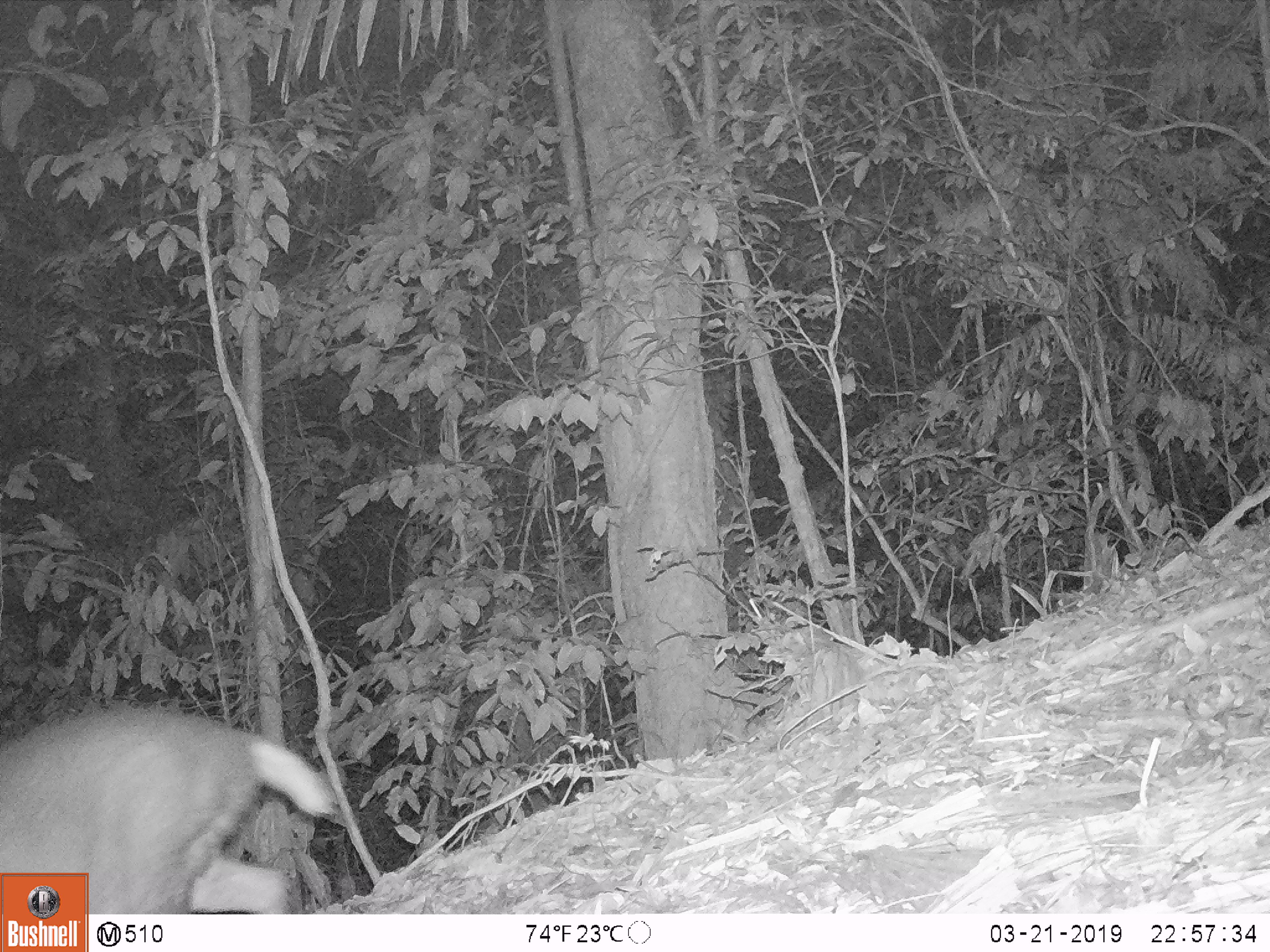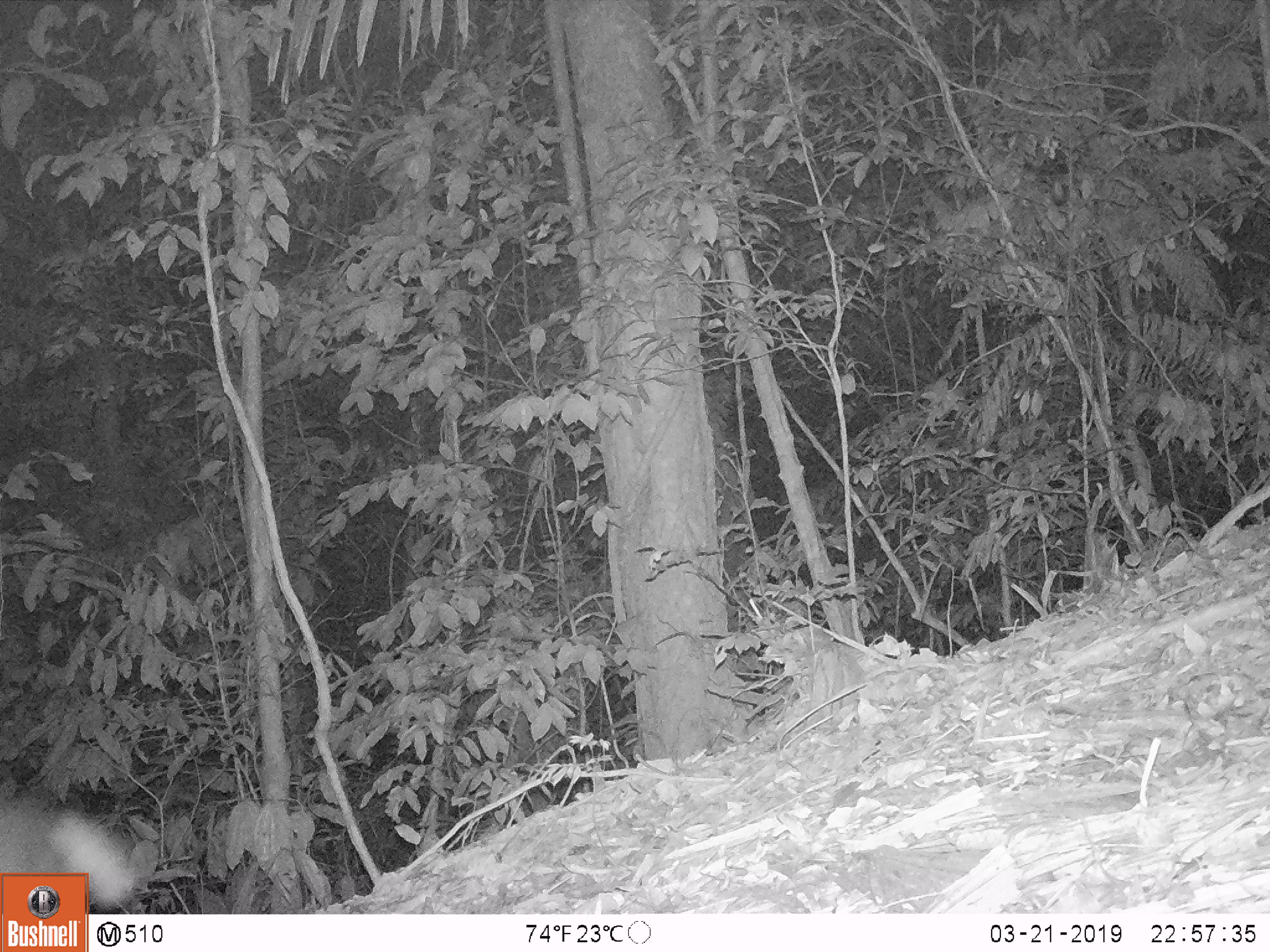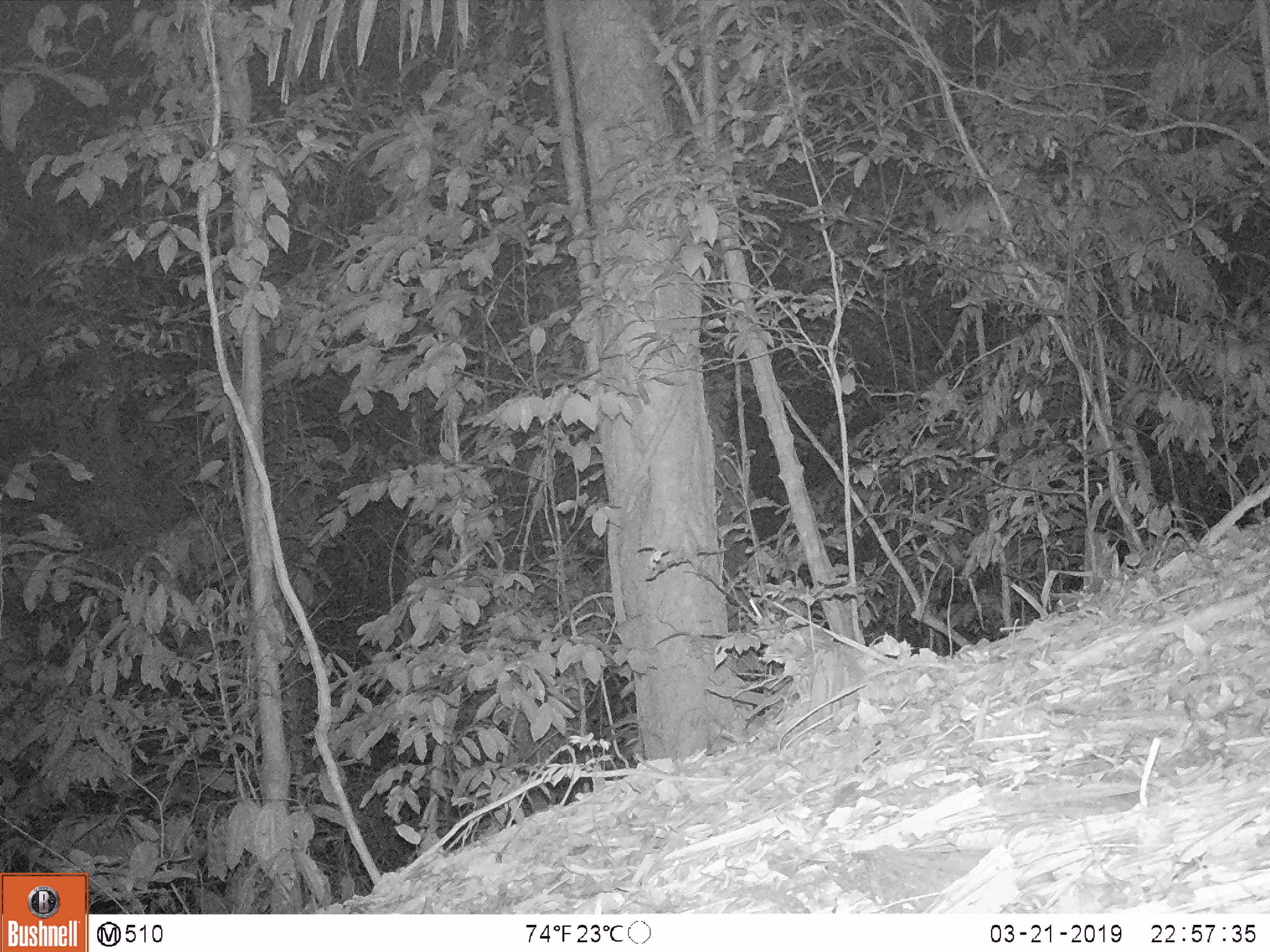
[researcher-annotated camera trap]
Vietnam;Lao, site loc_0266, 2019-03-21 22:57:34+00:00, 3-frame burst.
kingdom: Animalia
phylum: Chordata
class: Mammalia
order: Artiodactyla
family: Cervidae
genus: Muntiacus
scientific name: Muntiacus rooseveltorum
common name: roosevelt's muntjac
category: roosevelts muntjac group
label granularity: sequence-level